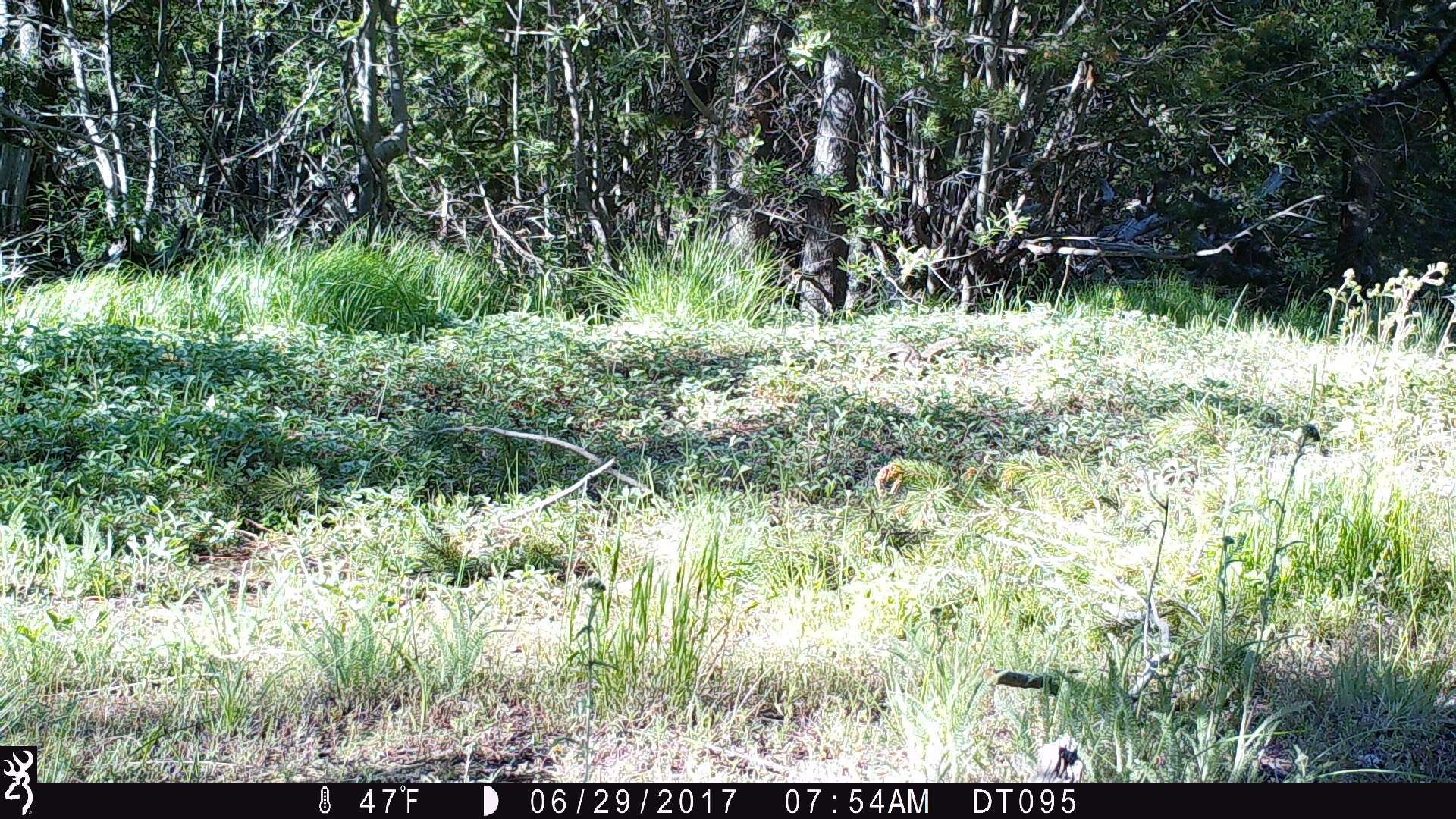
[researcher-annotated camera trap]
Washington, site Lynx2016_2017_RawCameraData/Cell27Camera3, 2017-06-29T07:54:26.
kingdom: Animalia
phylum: Chordata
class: Mammalia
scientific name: Mammalia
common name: small mammal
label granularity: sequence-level